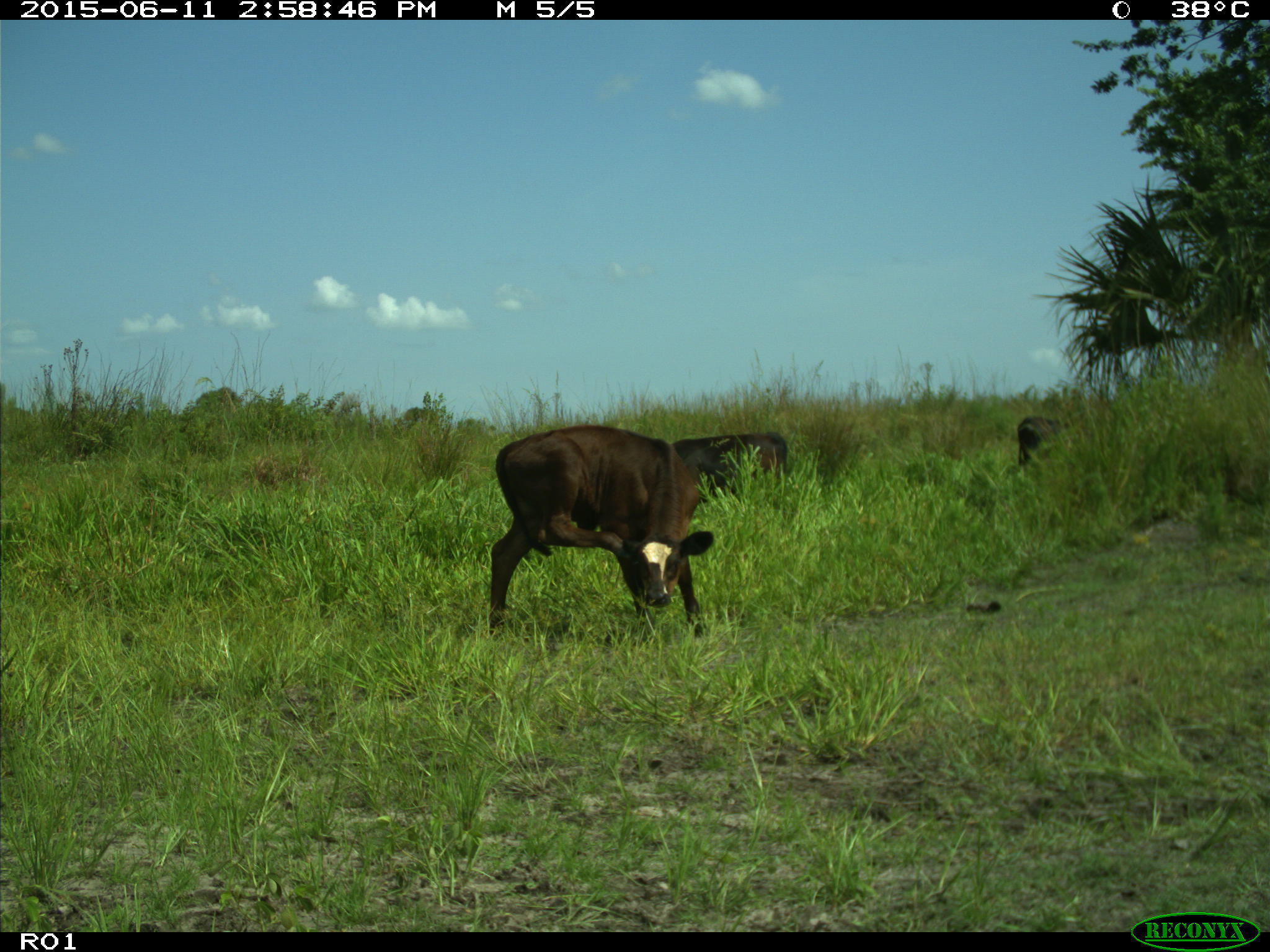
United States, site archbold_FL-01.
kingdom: Animalia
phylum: Chordata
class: Mammalia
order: Artiodactyla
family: Bovidae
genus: Bos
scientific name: Bos taurus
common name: domestic cow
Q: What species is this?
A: Bos taurus (domestic cow).